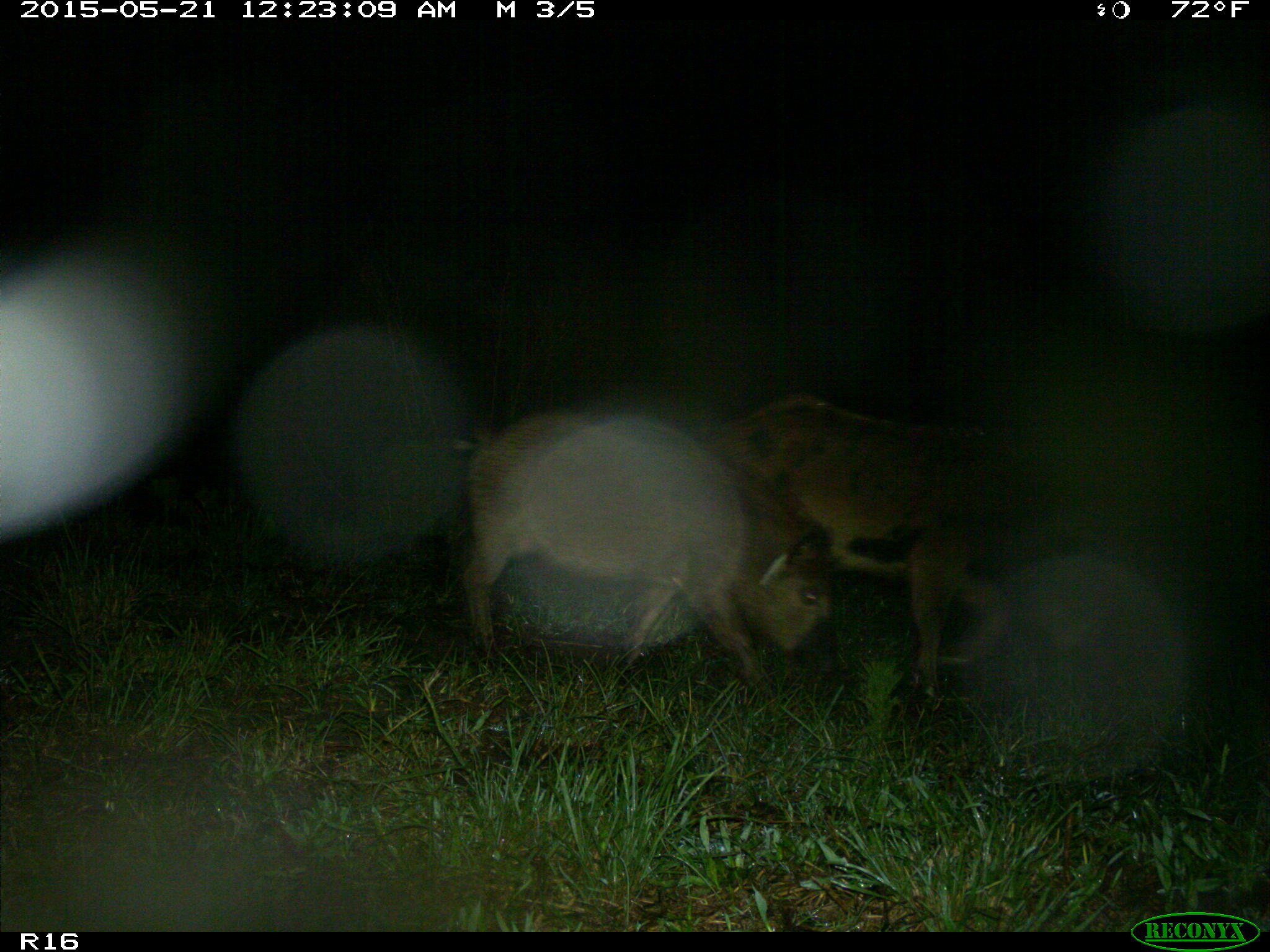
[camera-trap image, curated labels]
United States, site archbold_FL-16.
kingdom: Animalia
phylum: Chordata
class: Mammalia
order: Artiodactyla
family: Suidae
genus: Sus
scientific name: Sus scrofa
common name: wild boar